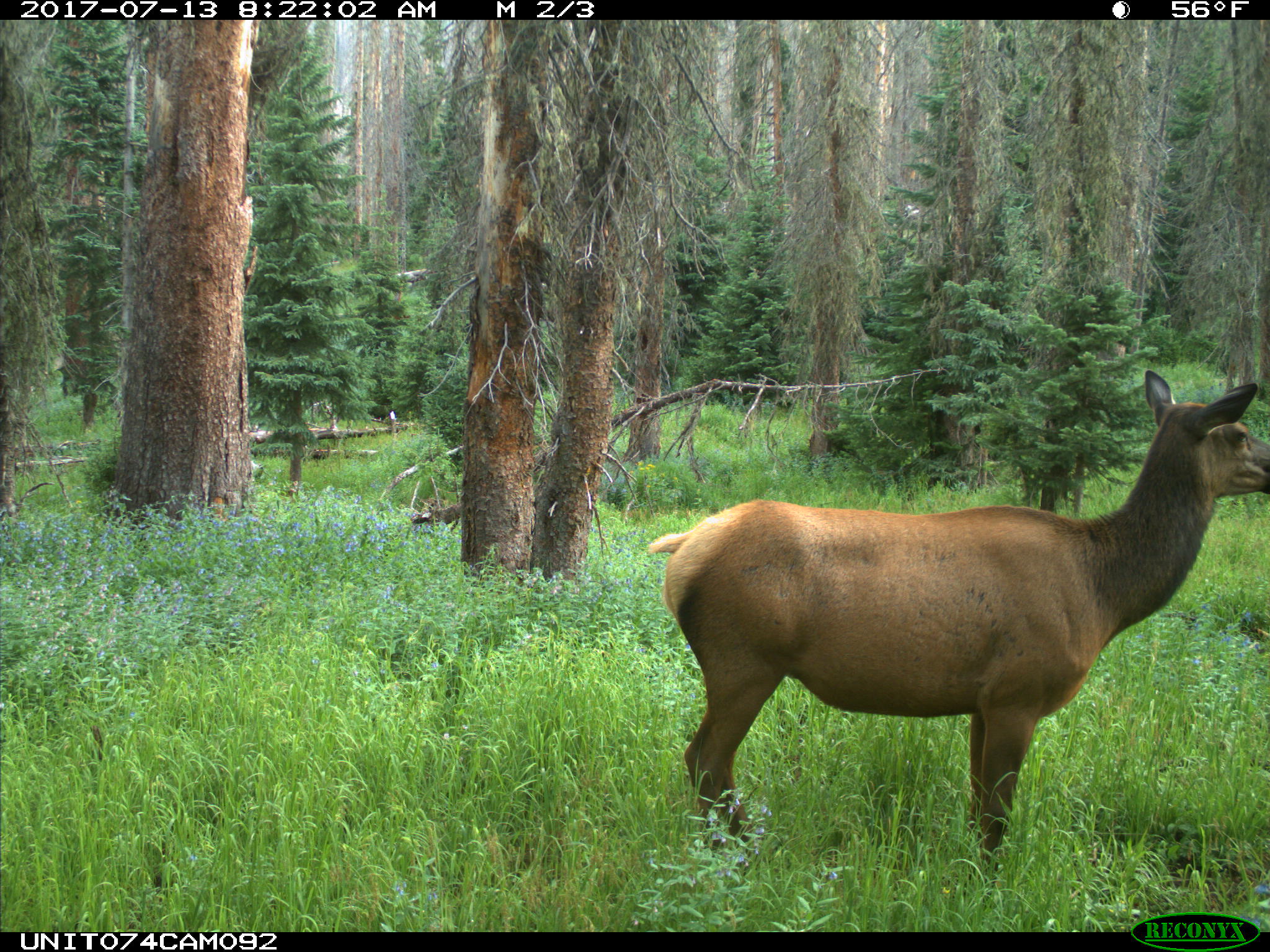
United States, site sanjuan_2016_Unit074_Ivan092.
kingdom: Animalia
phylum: Chordata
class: Mammalia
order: Artiodactyla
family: Cervidae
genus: Cervus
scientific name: Cervus elaphus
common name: red deer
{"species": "Cervus elaphus (red deer)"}